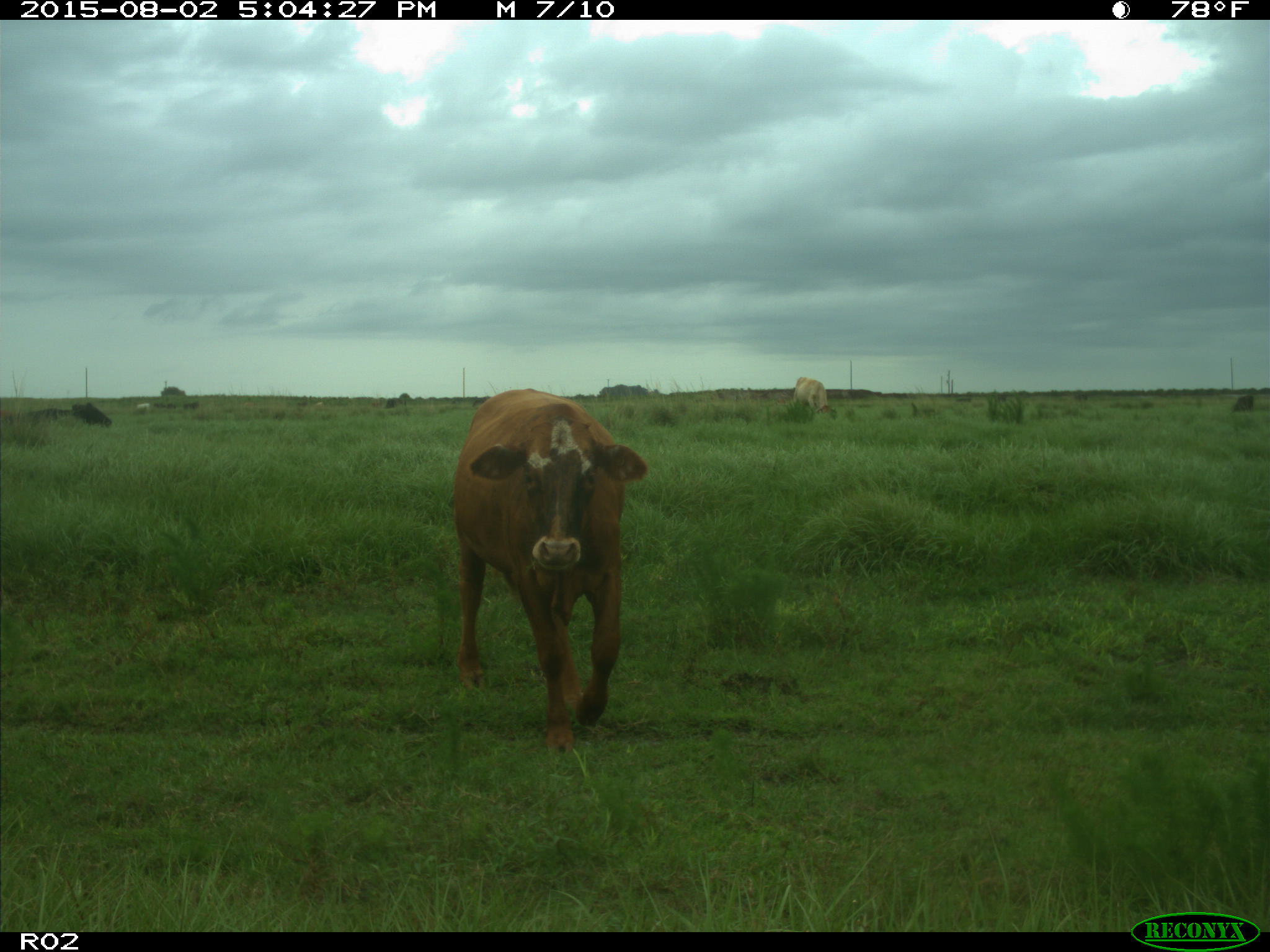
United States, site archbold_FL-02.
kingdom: Animalia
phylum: Chordata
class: Mammalia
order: Artiodactyla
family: Bovidae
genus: Bos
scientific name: Bos taurus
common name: domestic cow